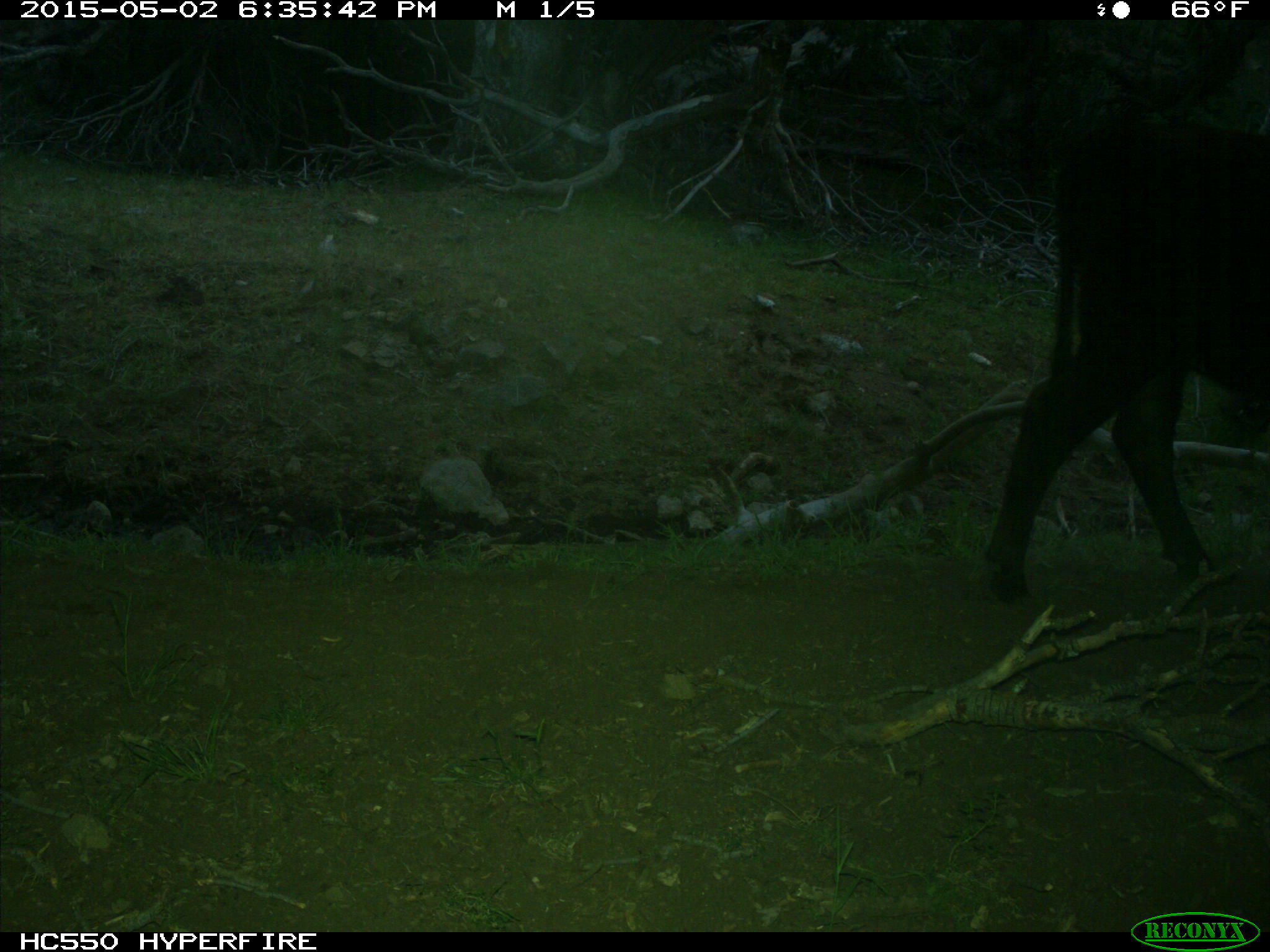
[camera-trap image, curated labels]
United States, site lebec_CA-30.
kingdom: Animalia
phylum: Chordata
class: Mammalia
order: Artiodactyla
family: Bovidae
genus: Bos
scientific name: Bos taurus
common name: domestic cow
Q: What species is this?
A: Bos taurus (domestic cow).